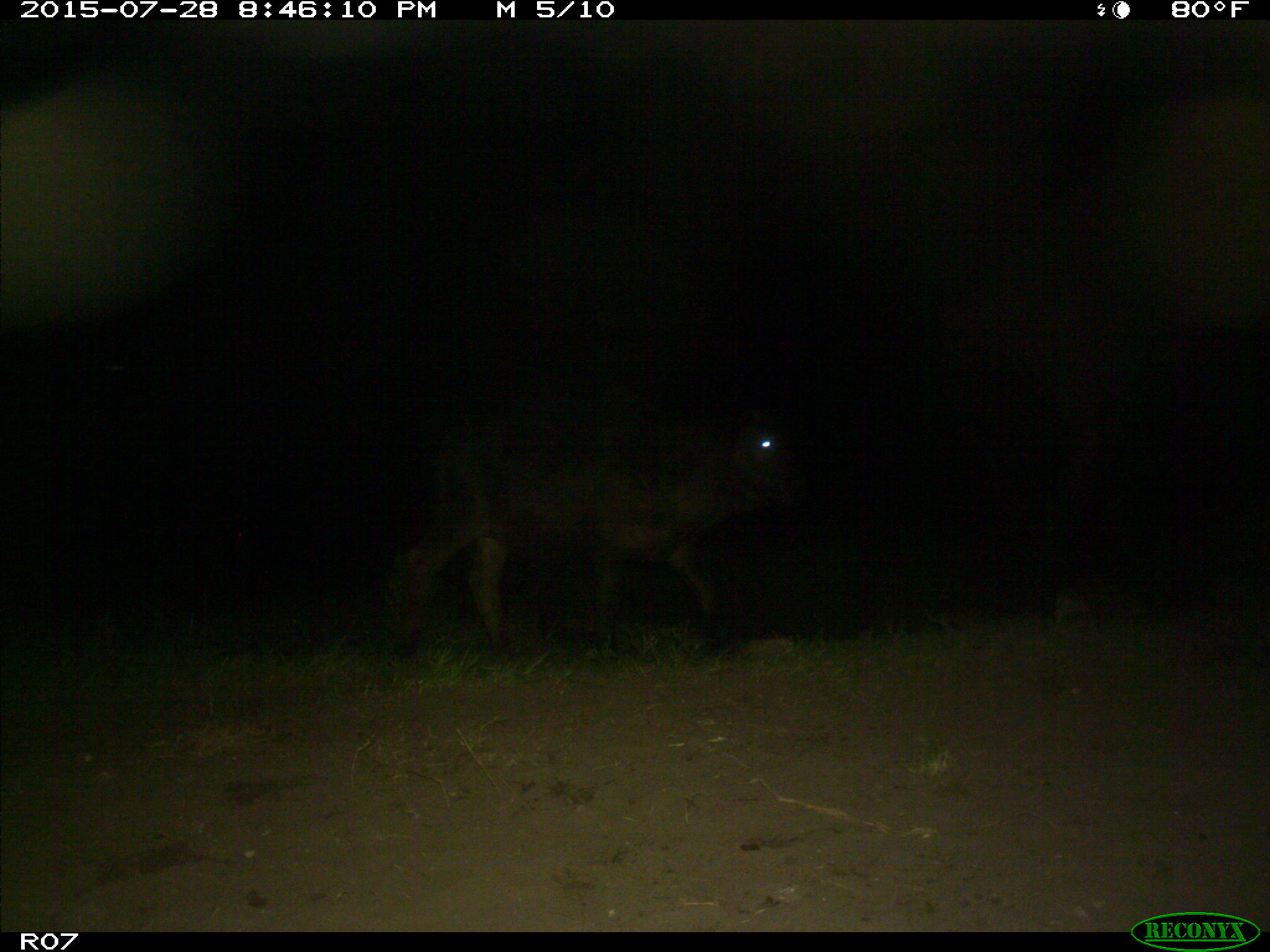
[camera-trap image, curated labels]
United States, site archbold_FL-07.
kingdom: Animalia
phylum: Chordata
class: Mammalia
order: Artiodactyla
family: Bovidae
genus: Bos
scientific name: Bos taurus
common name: domestic cow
Bos taurus (domestic cow).